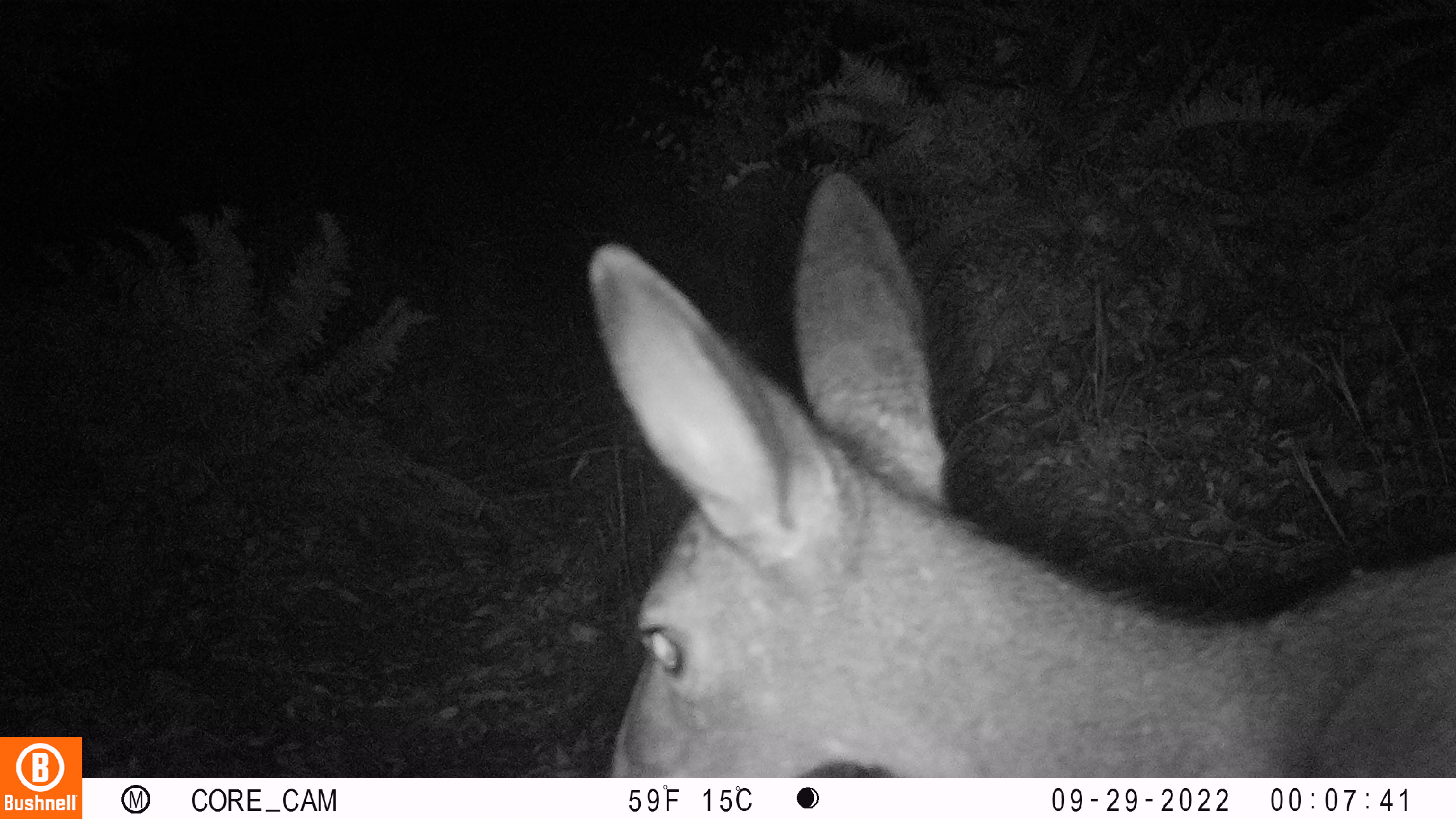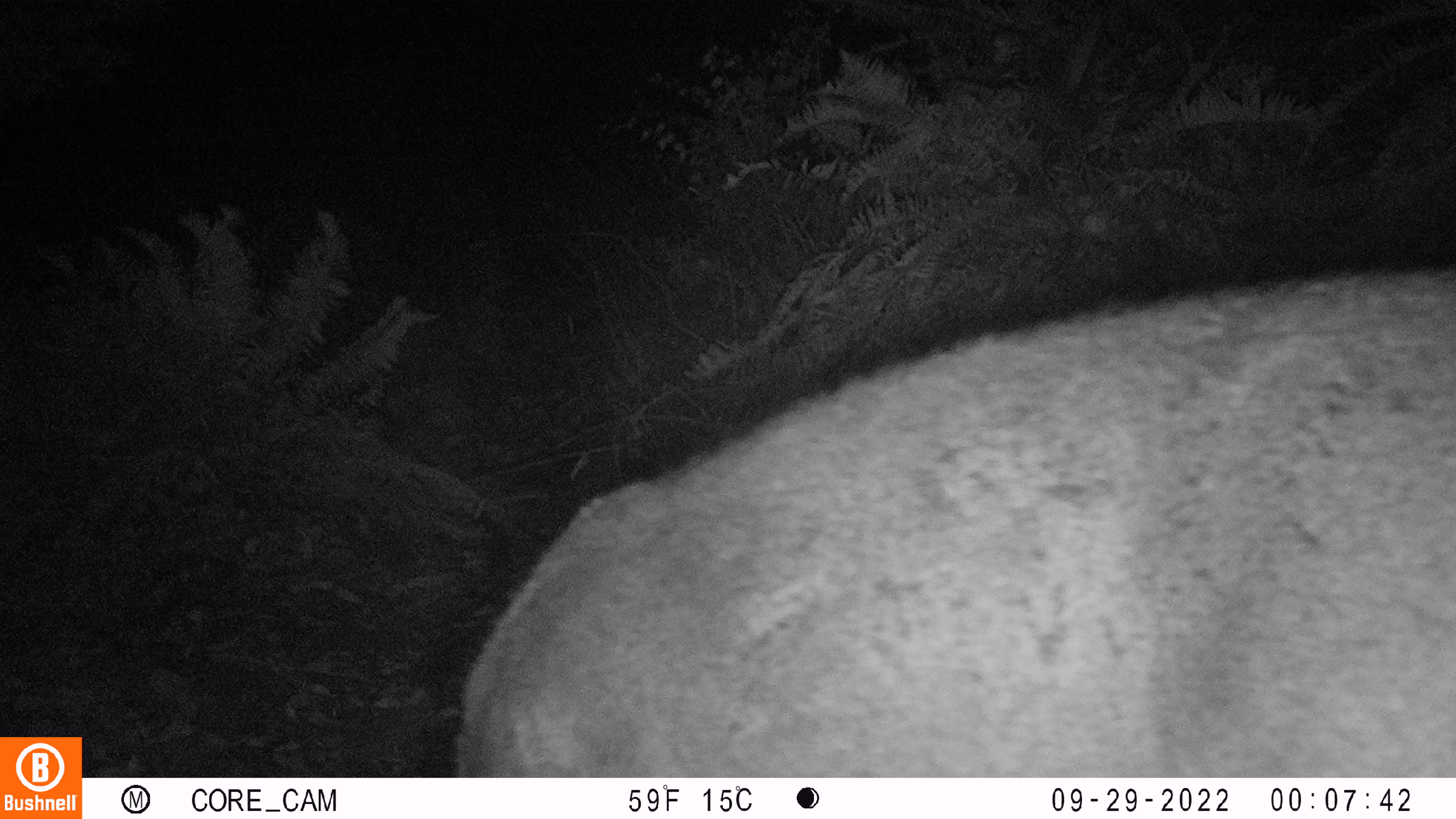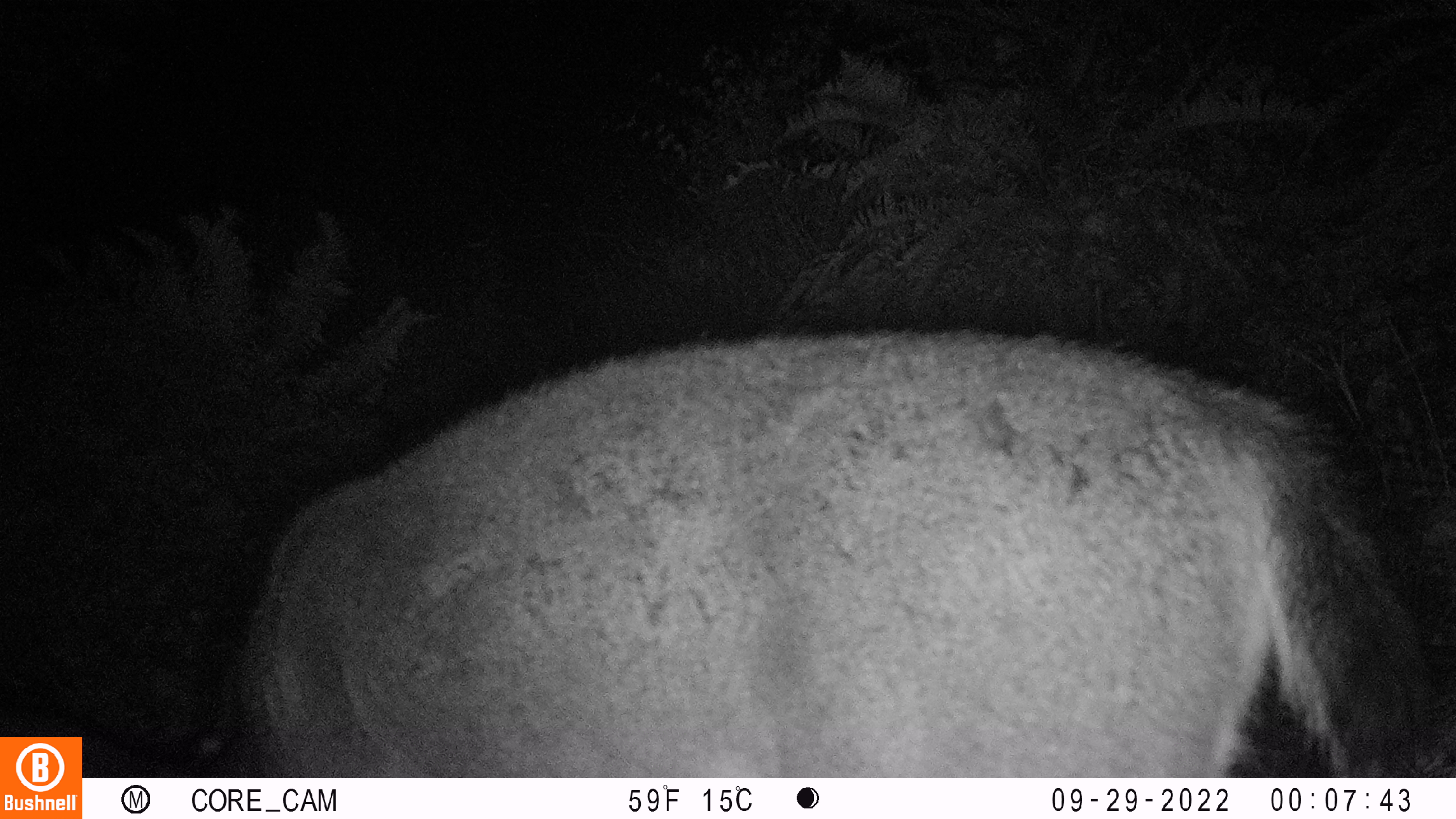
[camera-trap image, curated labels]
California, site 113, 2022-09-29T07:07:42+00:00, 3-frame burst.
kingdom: Animalia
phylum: Chordata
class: Mammalia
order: Artiodactyla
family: Cervidae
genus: Odocoileus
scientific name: Odocoileus hemionus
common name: mule deer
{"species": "mule deer (Odocoileus hemionus)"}